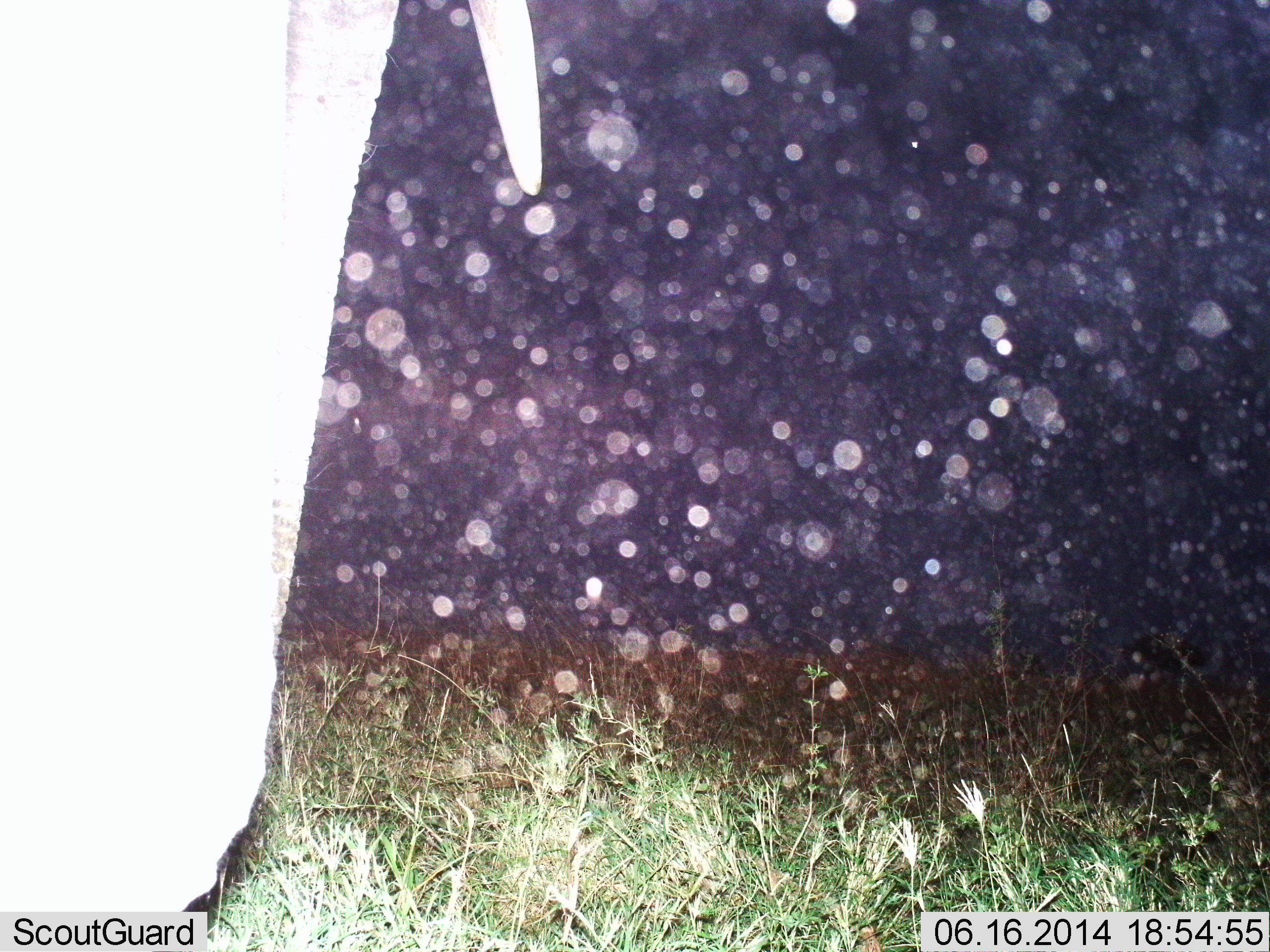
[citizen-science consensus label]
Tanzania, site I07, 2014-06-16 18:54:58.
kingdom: Animalia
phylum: Chordata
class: Mammalia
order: Proboscidea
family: Elephantidae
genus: Loxodonta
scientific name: Loxodonta africana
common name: african bush elephant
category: elephant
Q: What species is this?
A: Elephant (african bush elephant) (Loxodonta africana).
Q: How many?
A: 1.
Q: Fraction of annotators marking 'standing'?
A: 100%.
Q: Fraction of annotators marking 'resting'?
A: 0%.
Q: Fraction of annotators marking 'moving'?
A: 0%.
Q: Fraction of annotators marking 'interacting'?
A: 0%.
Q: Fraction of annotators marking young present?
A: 0%.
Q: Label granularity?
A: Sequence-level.